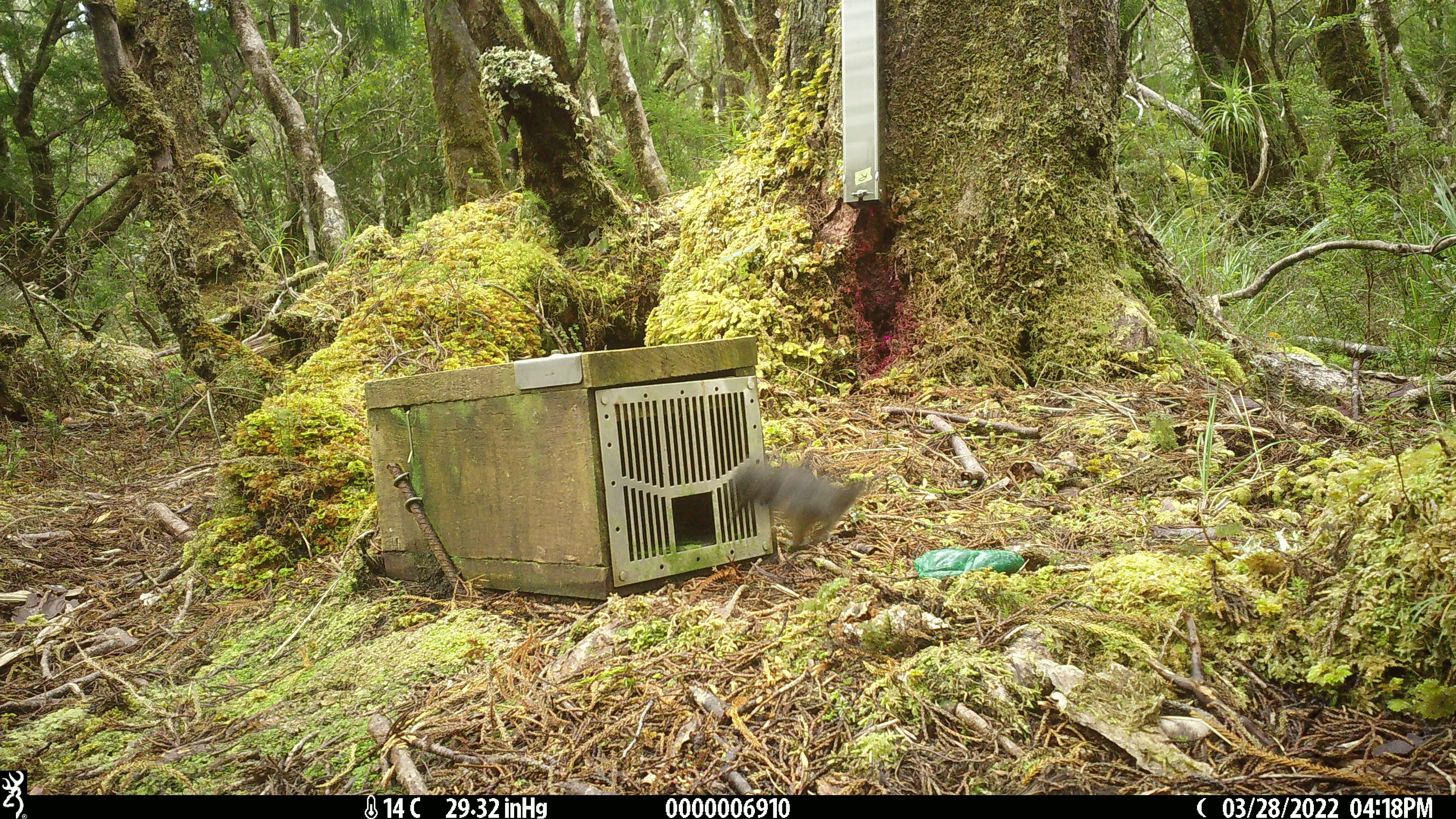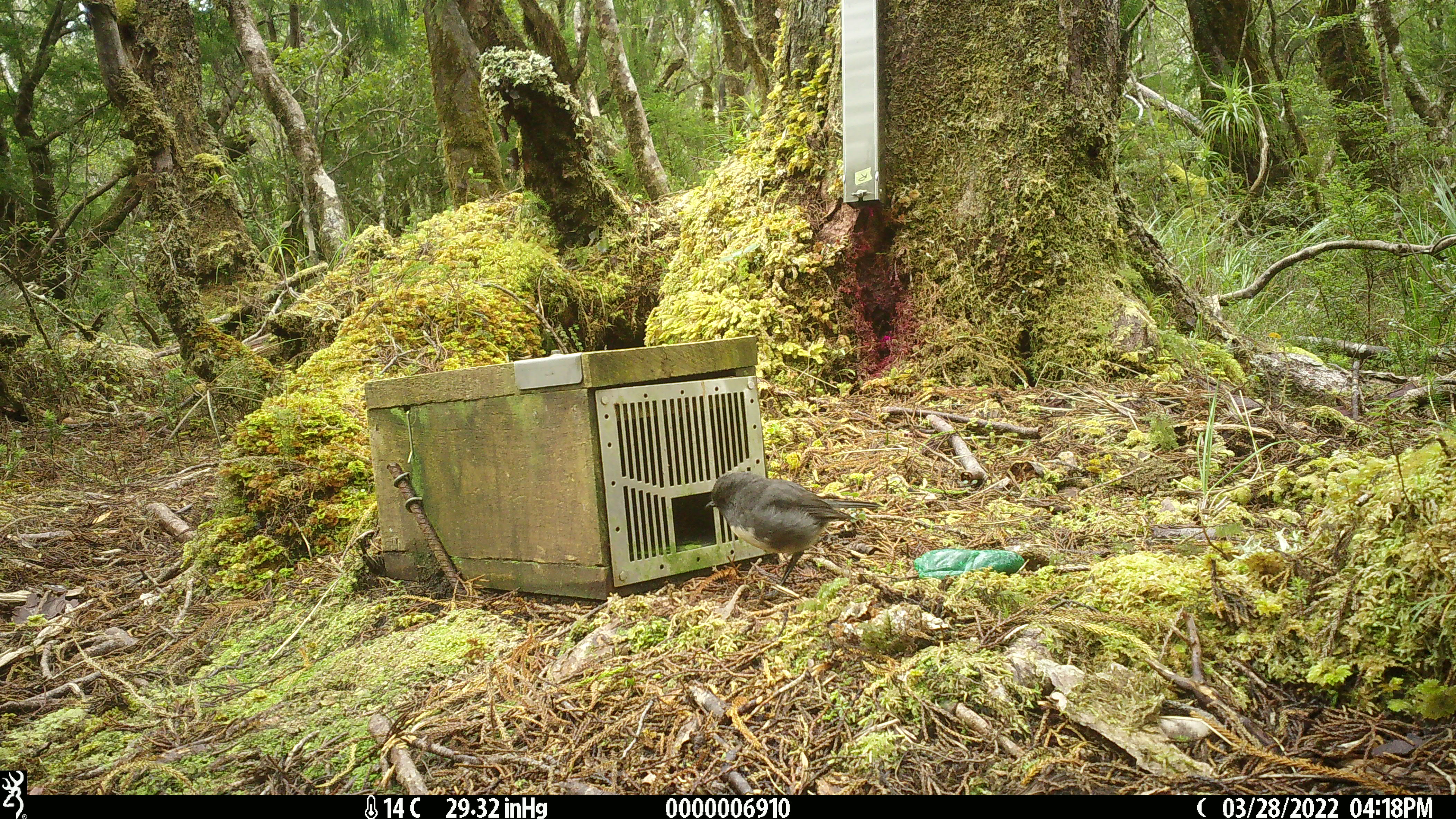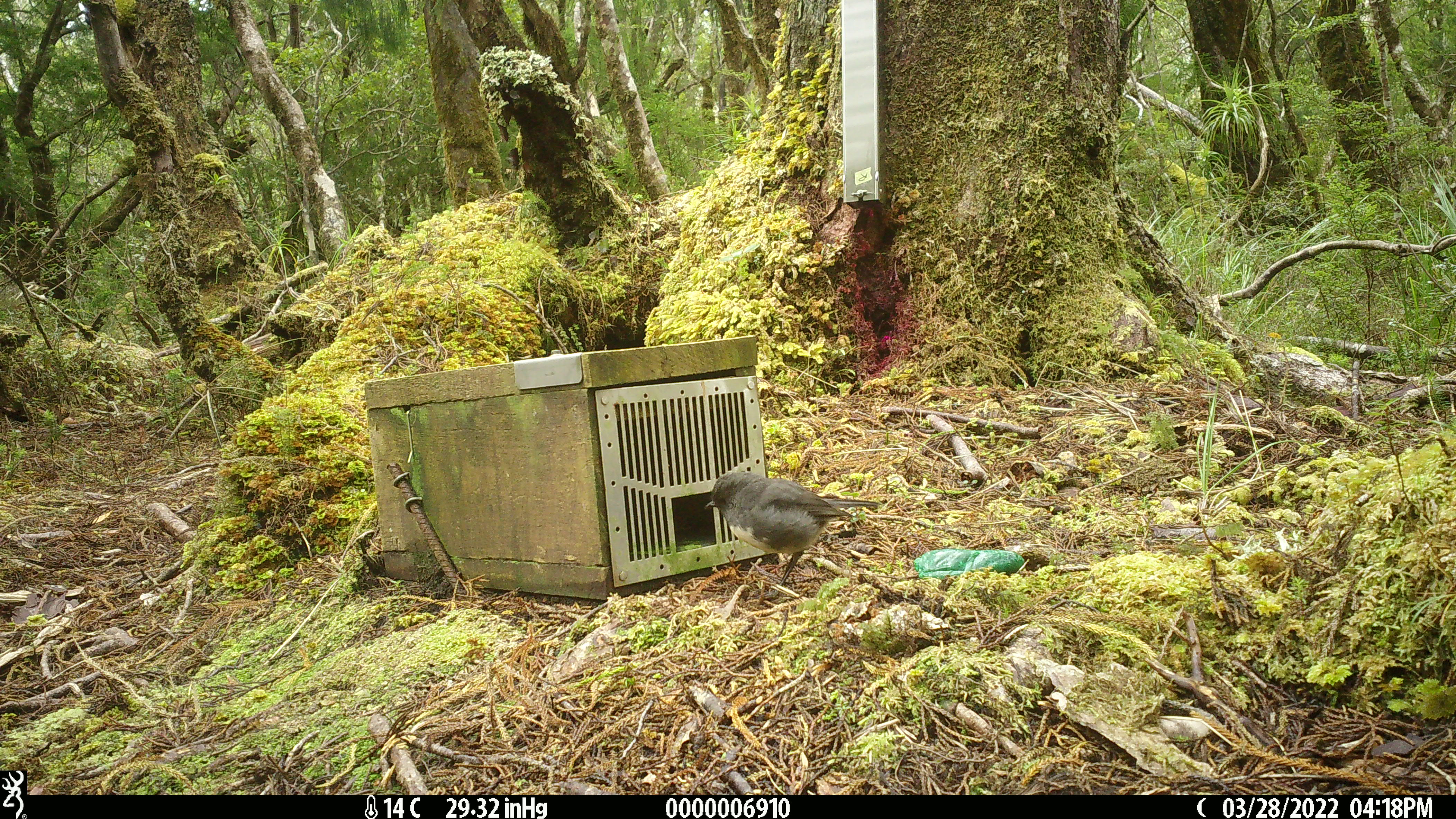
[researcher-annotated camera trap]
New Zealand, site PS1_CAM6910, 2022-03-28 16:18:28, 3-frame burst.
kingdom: Animalia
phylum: Chordata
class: Aves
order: Passeriformes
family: Petroicidae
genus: Petroica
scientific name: Petroica australis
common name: new zealand robin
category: robin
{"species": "robin (new zealand robin) (Petroica australis)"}